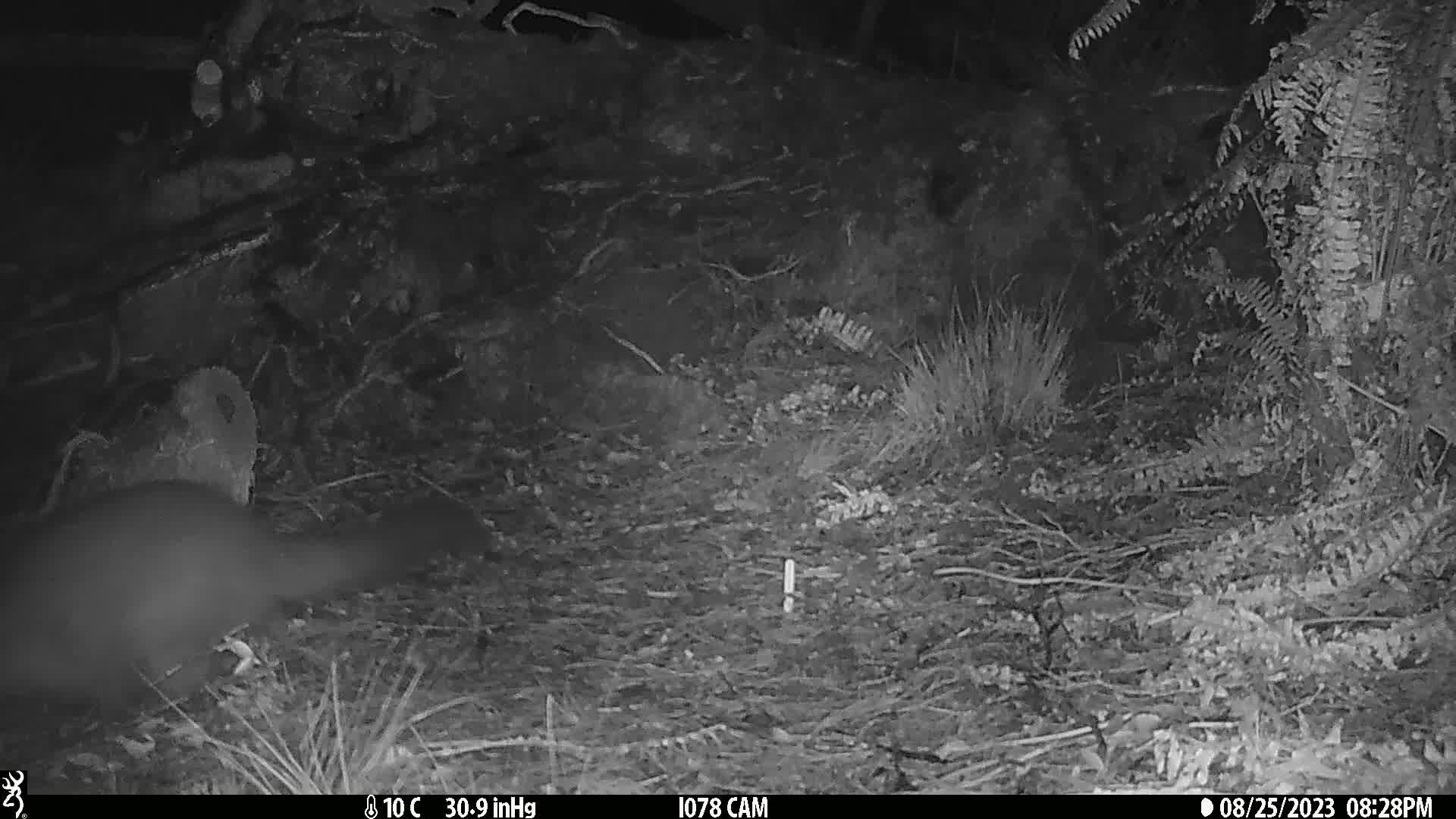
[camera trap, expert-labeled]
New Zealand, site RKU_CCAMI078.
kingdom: Animalia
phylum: Chordata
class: Mammalia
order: Diprotodontia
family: Phalangeridae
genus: Trichosurus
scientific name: Trichosurus vulpecula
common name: common brushtail possum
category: possum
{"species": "possum (common brushtail possum) (Trichosurus vulpecula)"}